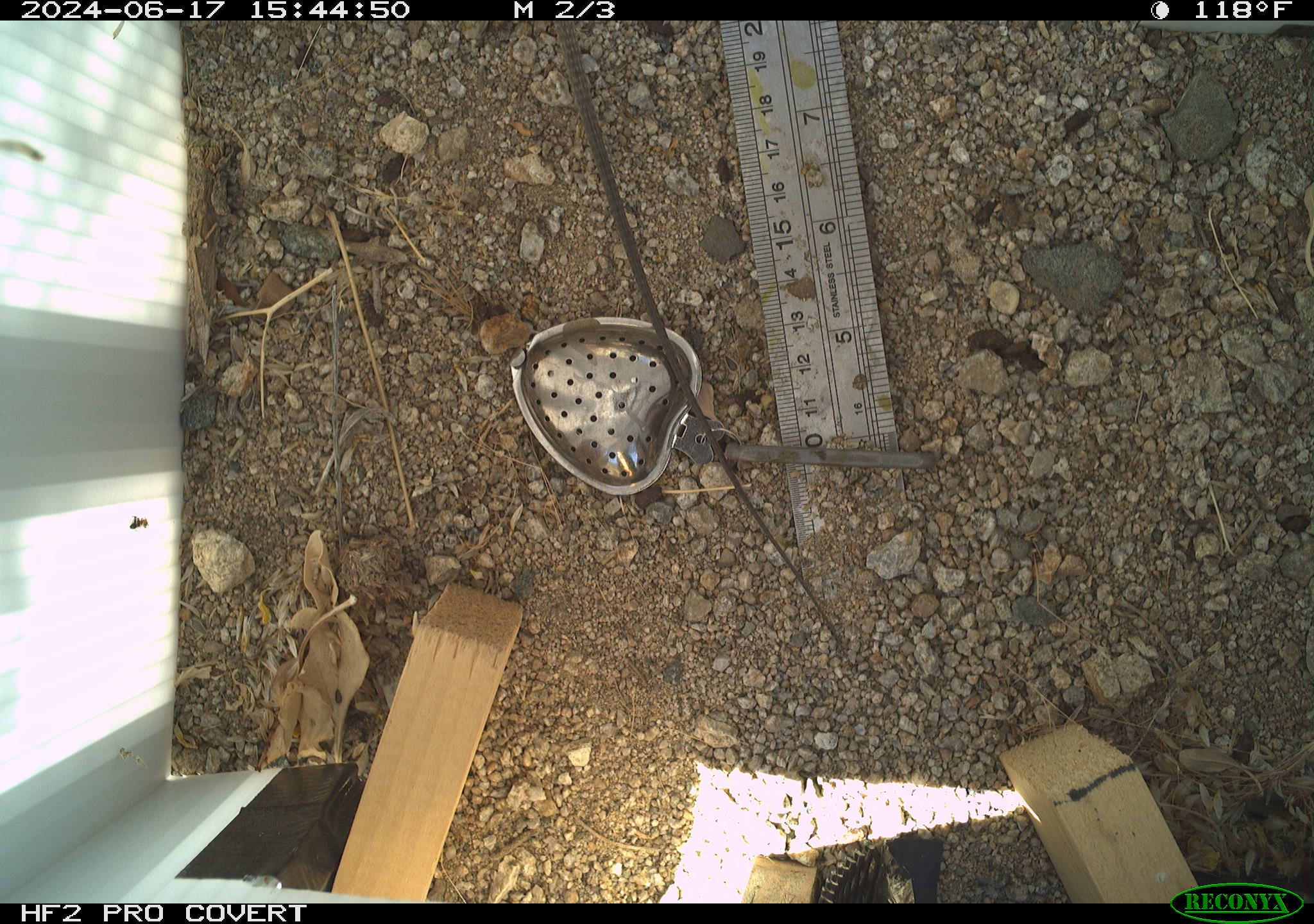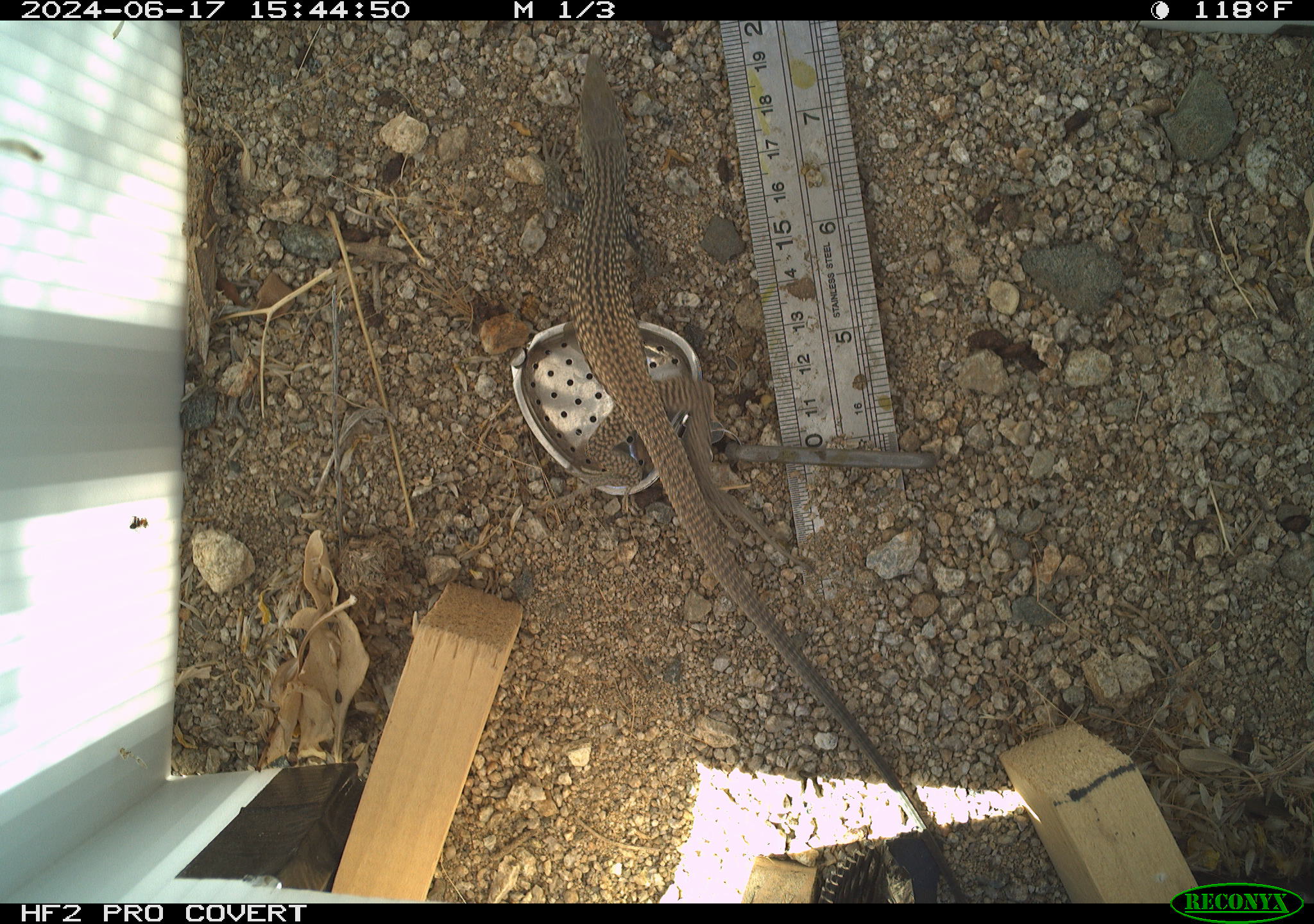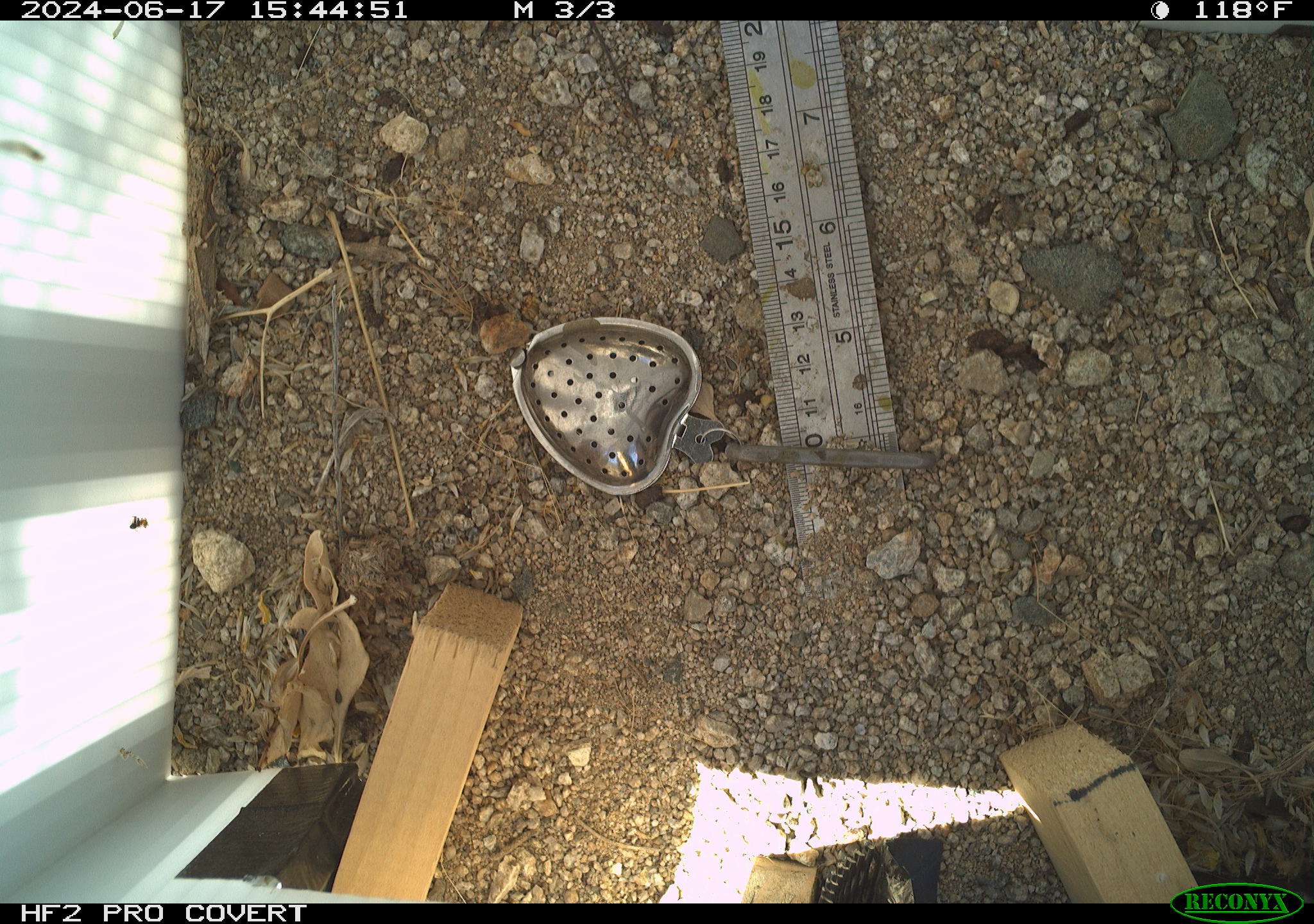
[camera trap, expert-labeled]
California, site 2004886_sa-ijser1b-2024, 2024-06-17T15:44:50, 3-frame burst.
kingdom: Animalia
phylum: Chordata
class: Reptilia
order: Squamata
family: Teiidae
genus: Aspidoscelis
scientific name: Aspidoscelis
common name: whiptail lizards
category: aspidoscelis species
Aspidoscelis species (whiptail lizards) (Aspidoscelis).